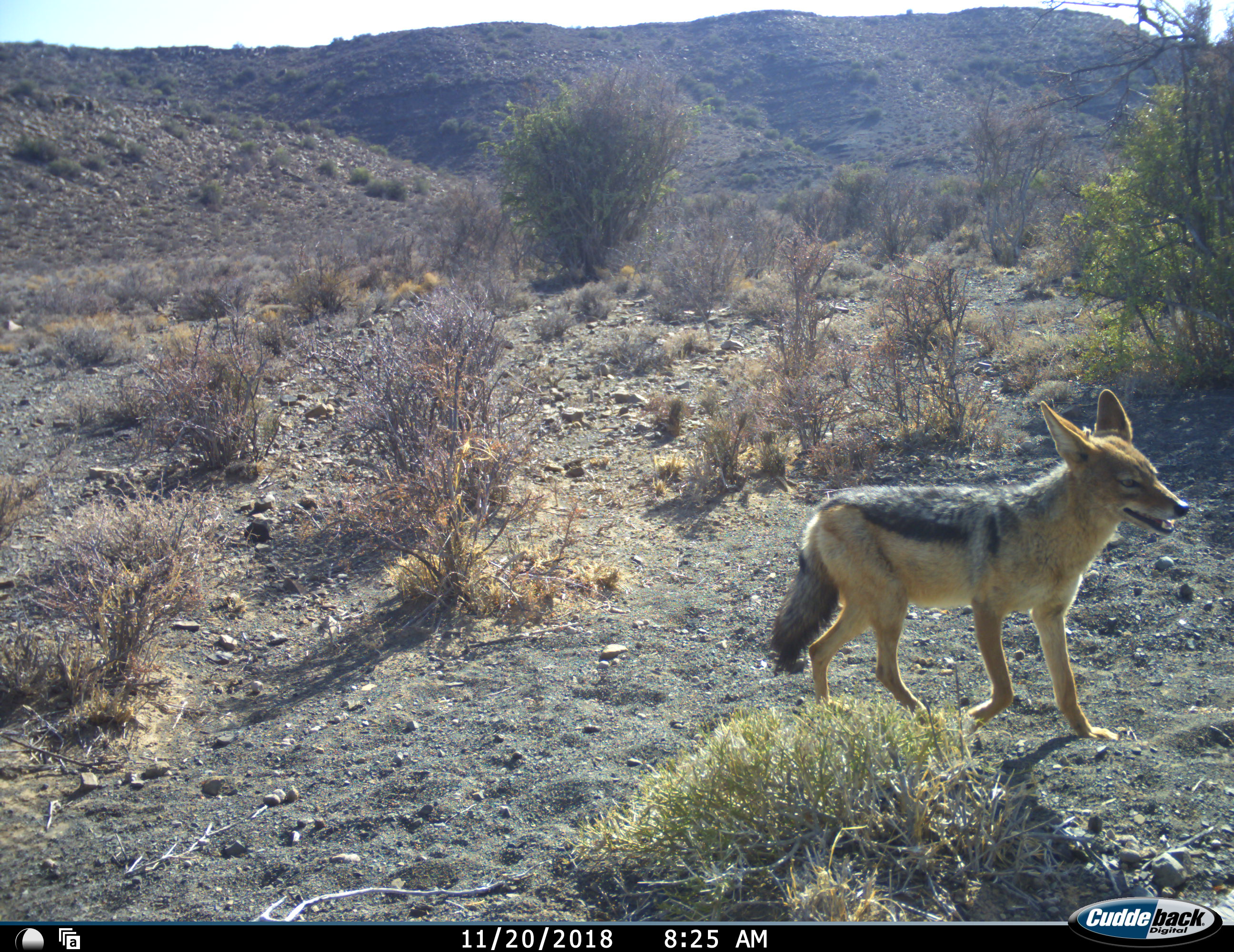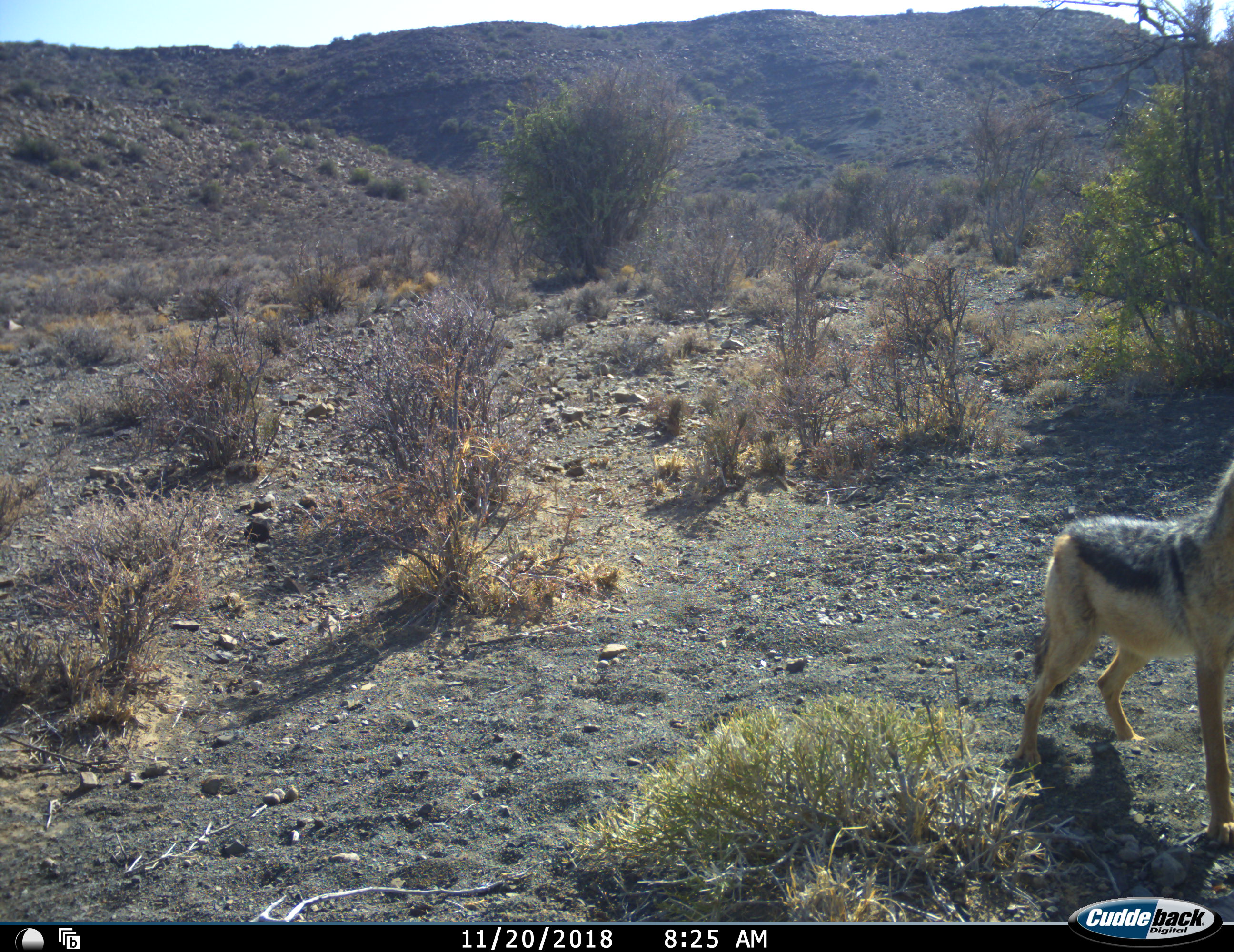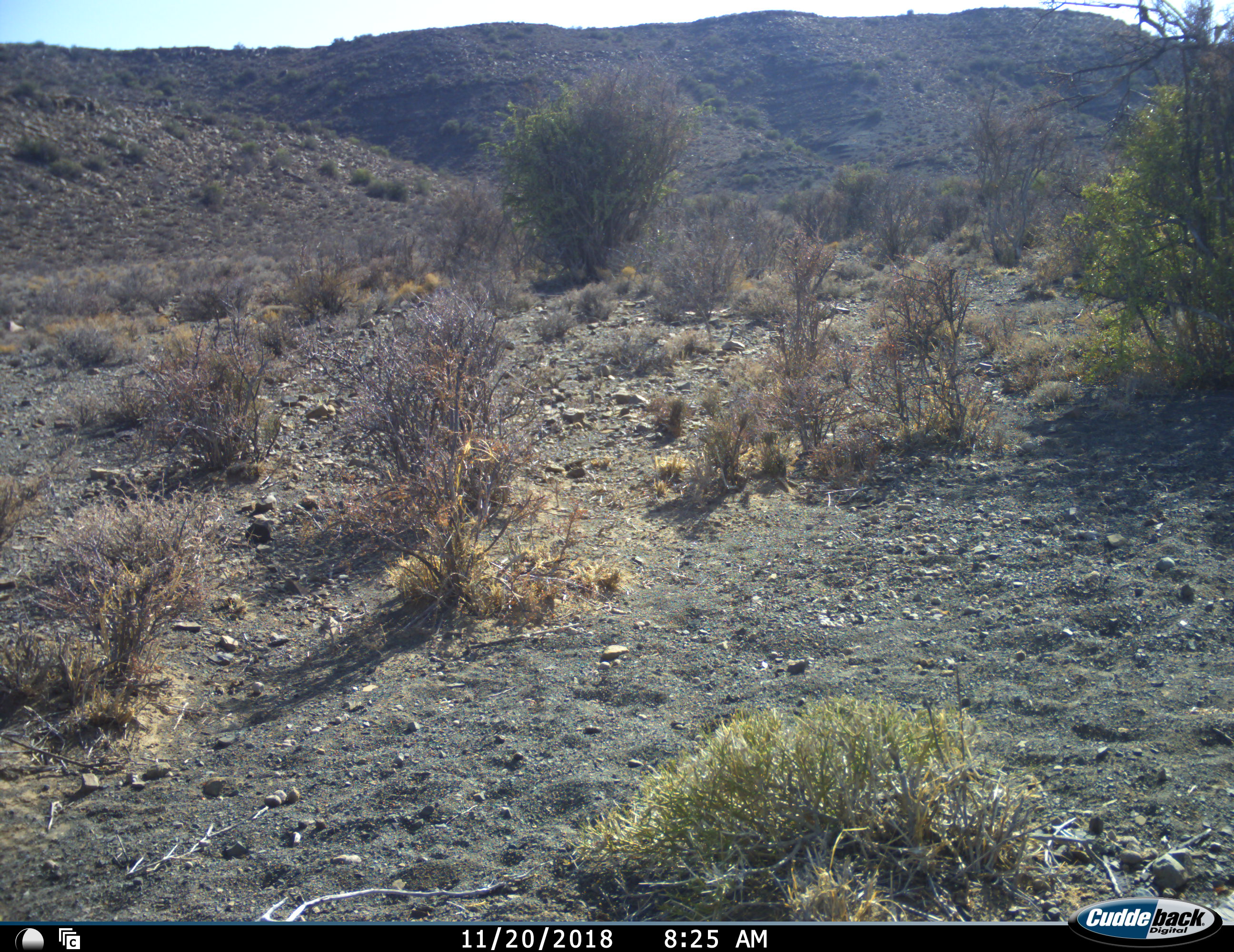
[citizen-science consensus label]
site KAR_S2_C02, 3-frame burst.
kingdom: Animalia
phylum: Chordata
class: Mammalia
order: Carnivora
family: Canidae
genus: Lupulella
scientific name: Lupulella mesomelas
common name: black-backed jackal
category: jackalblackbacked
Jackalblackbacked (black-backed jackal) (Lupulella mesomelas), count 1. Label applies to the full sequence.